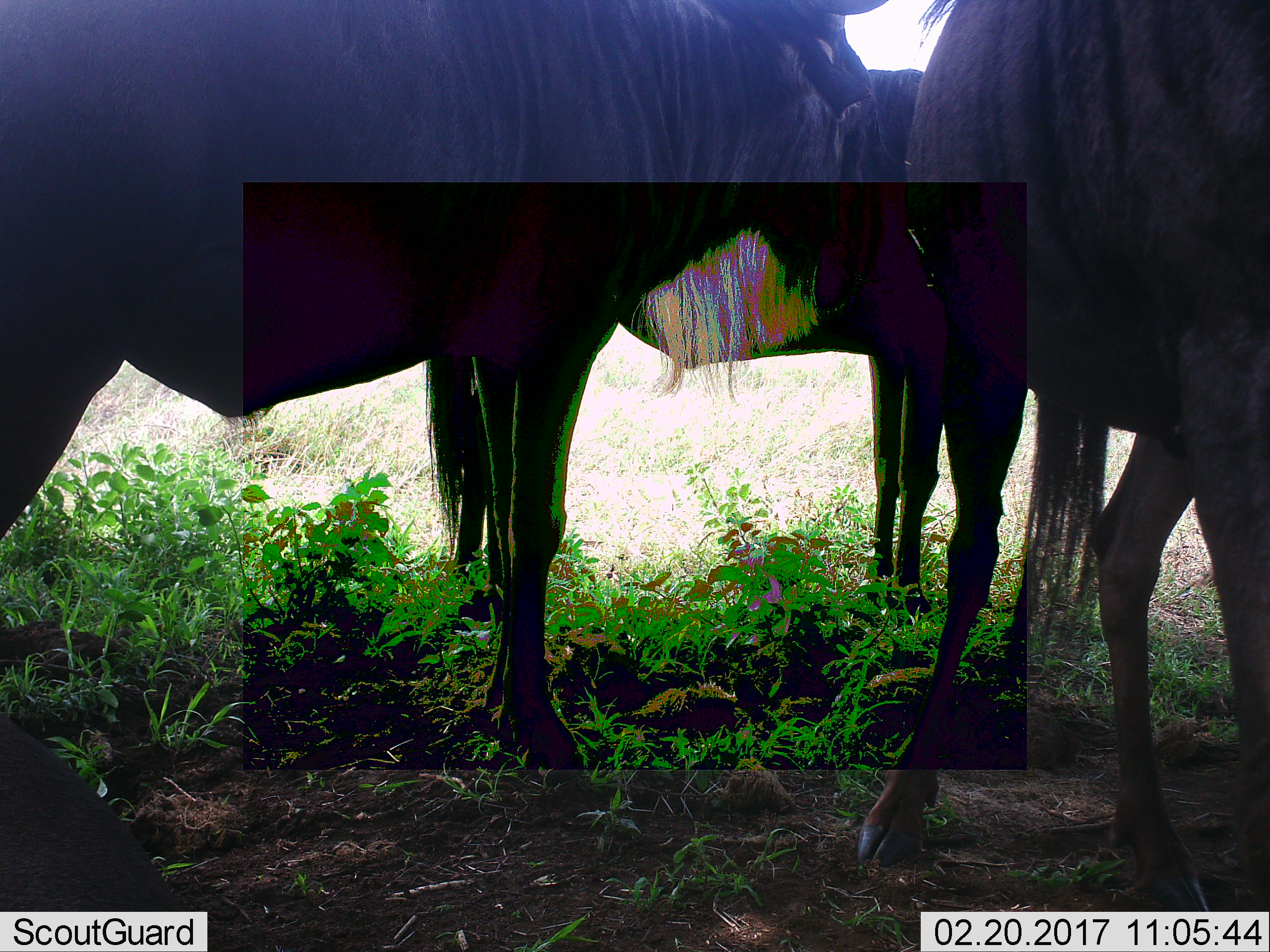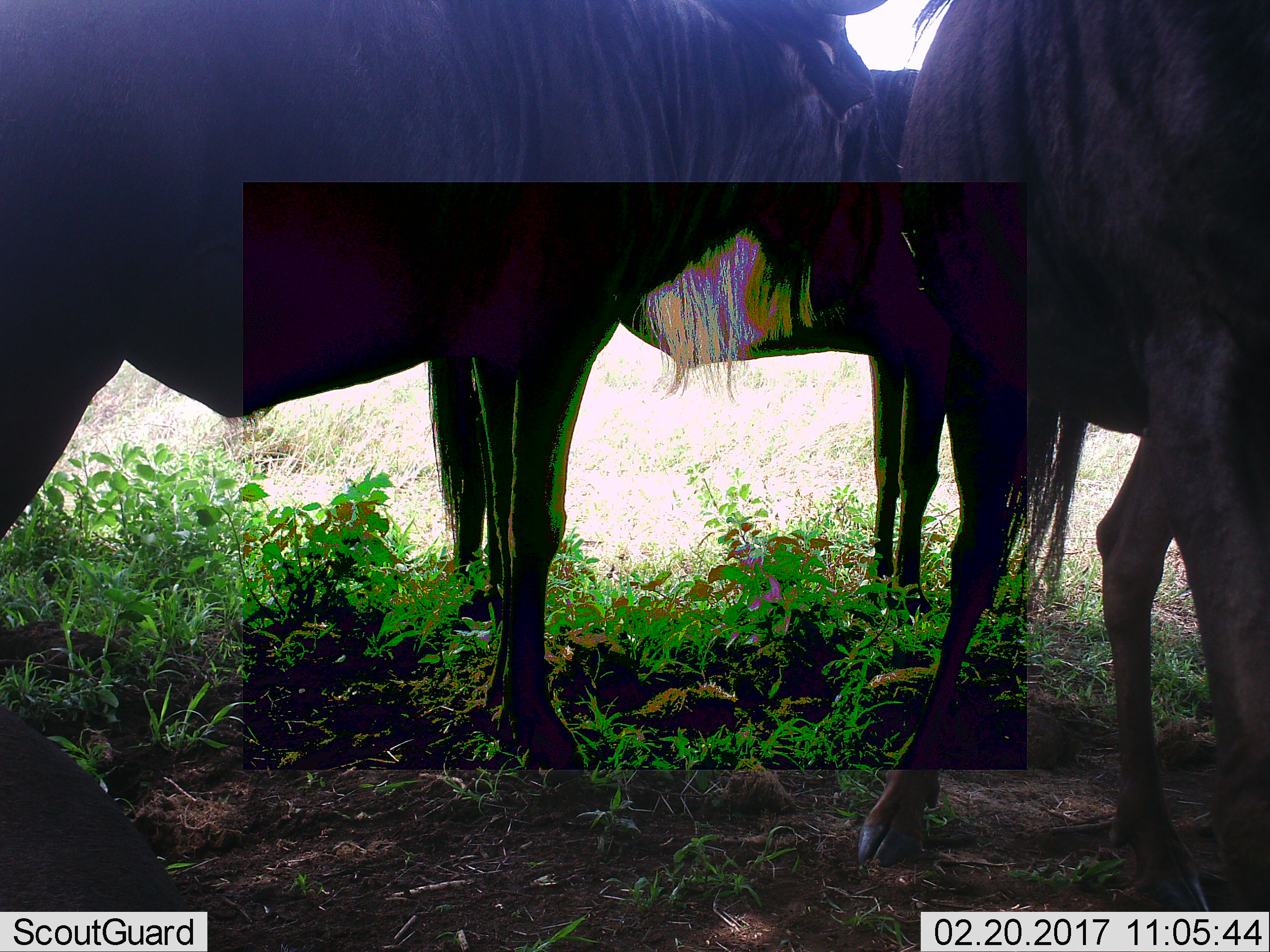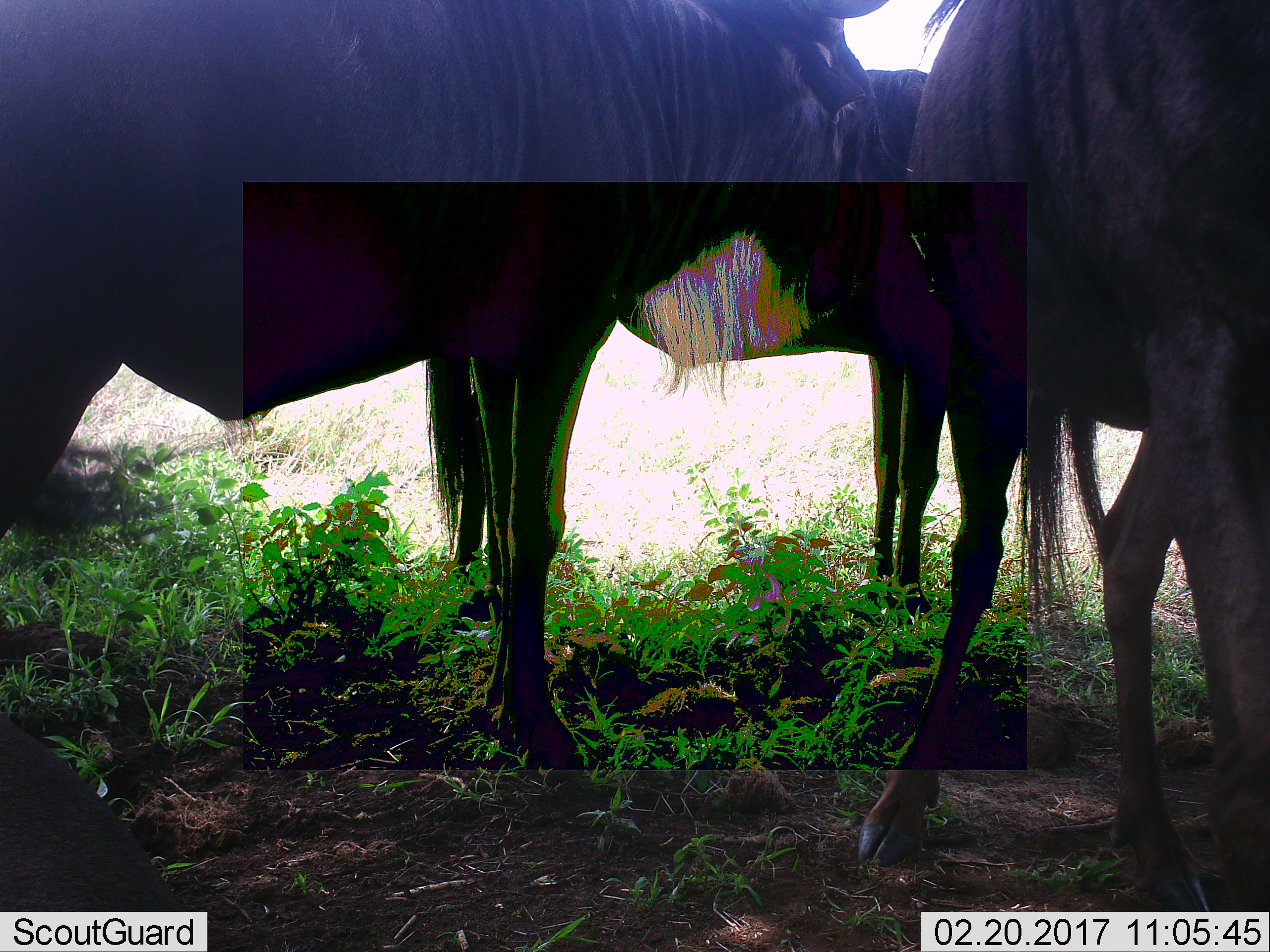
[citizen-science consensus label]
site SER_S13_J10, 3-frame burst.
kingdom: Animalia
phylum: Chordata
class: Mammalia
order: Artiodactyla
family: Bovidae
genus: Connochaetes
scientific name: Connochaetes taurinus taurinus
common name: blue wildebeest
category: wildebeestblue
Wildebeestblue (blue wildebeest) (Connochaetes taurinus taurinus), count 3. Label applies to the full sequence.